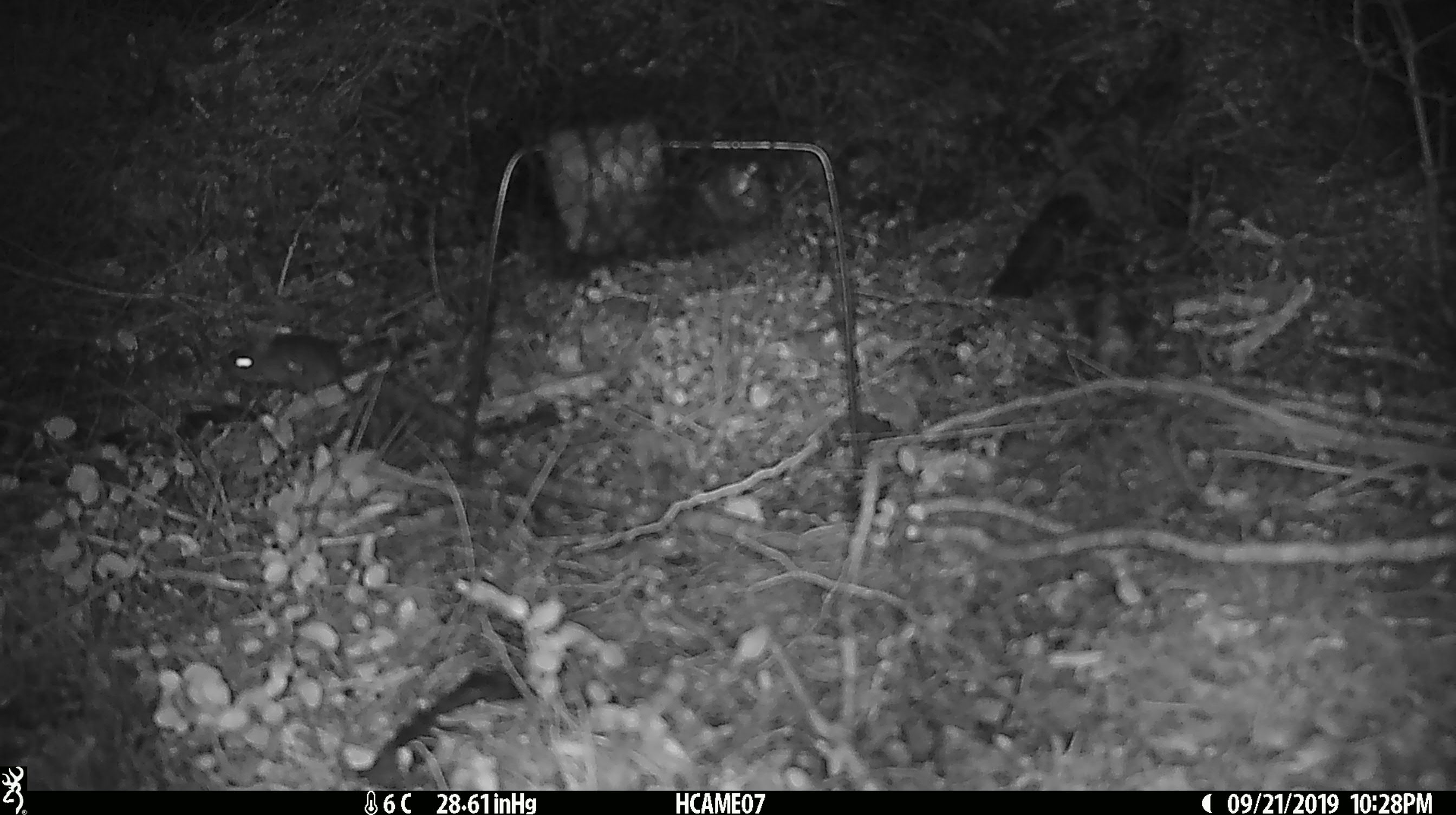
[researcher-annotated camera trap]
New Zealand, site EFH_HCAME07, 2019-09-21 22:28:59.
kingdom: Animalia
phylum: Chordata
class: Mammalia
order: Rodentia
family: Muridae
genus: Mus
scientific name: Mus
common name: mouse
Mouse (Mus).